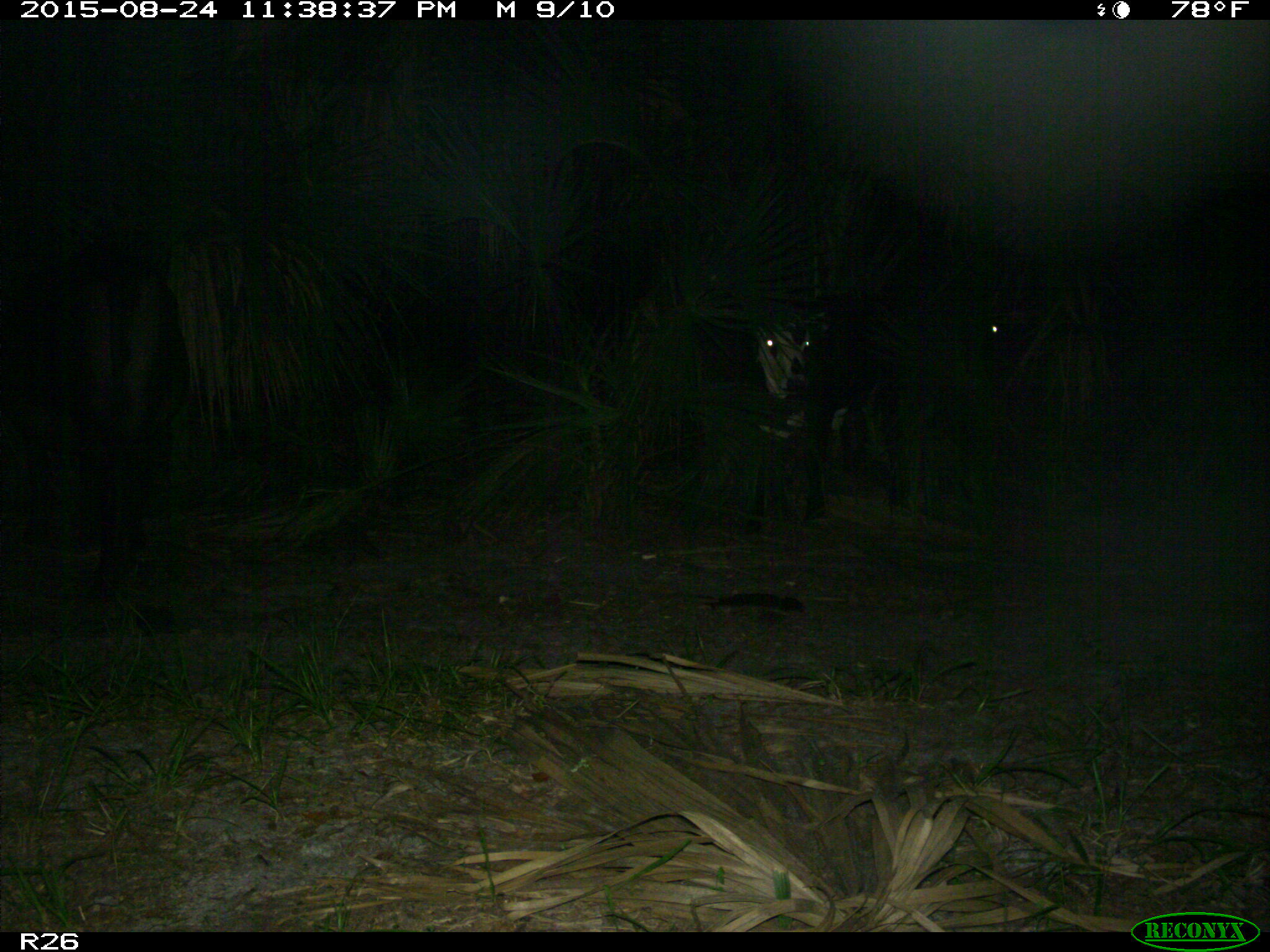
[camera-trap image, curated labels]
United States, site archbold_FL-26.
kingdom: Animalia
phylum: Chordata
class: Mammalia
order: Artiodactyla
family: Bovidae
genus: Bos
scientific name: Bos taurus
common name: domestic cow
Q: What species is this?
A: Bos taurus (domestic cow).